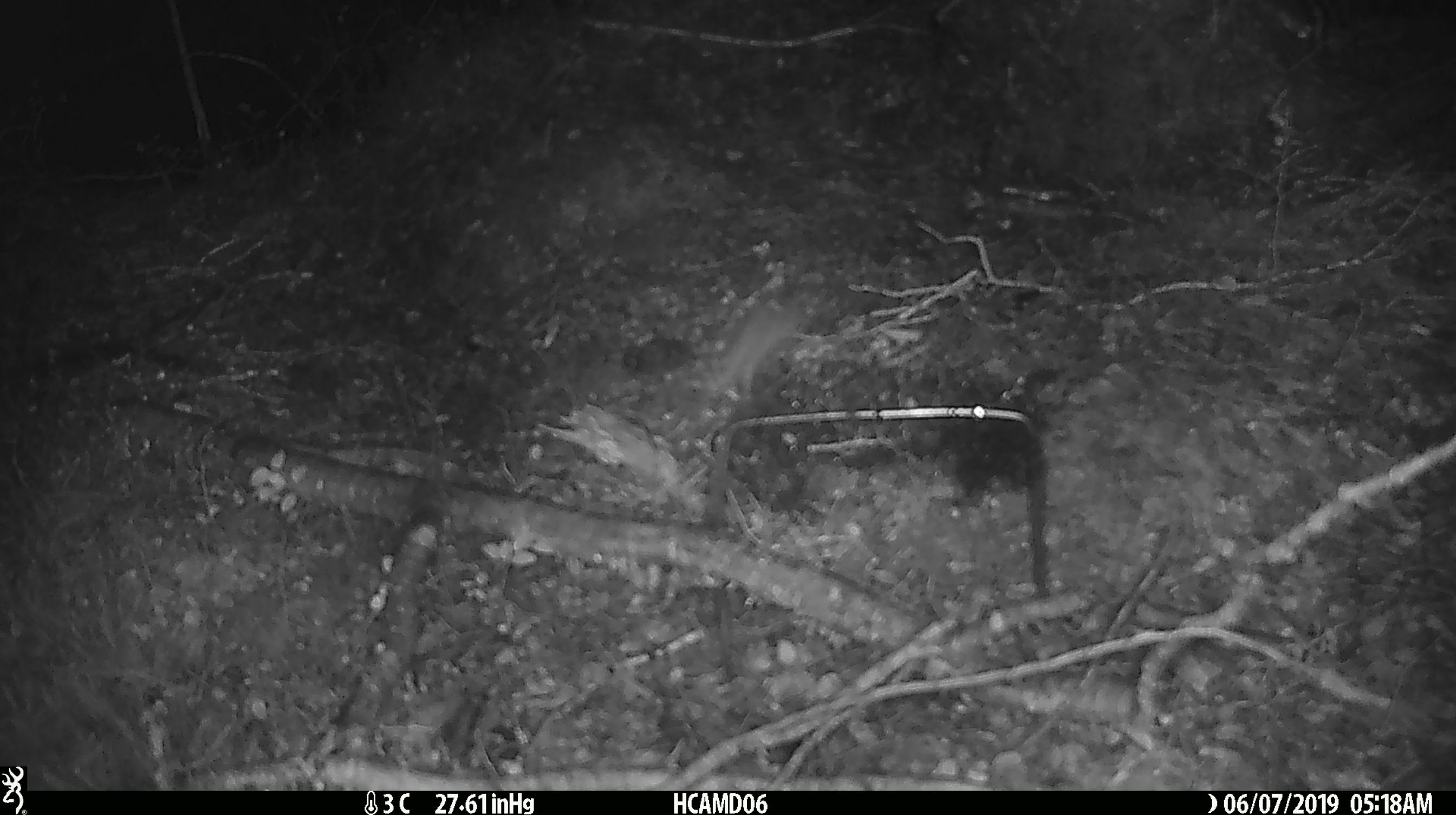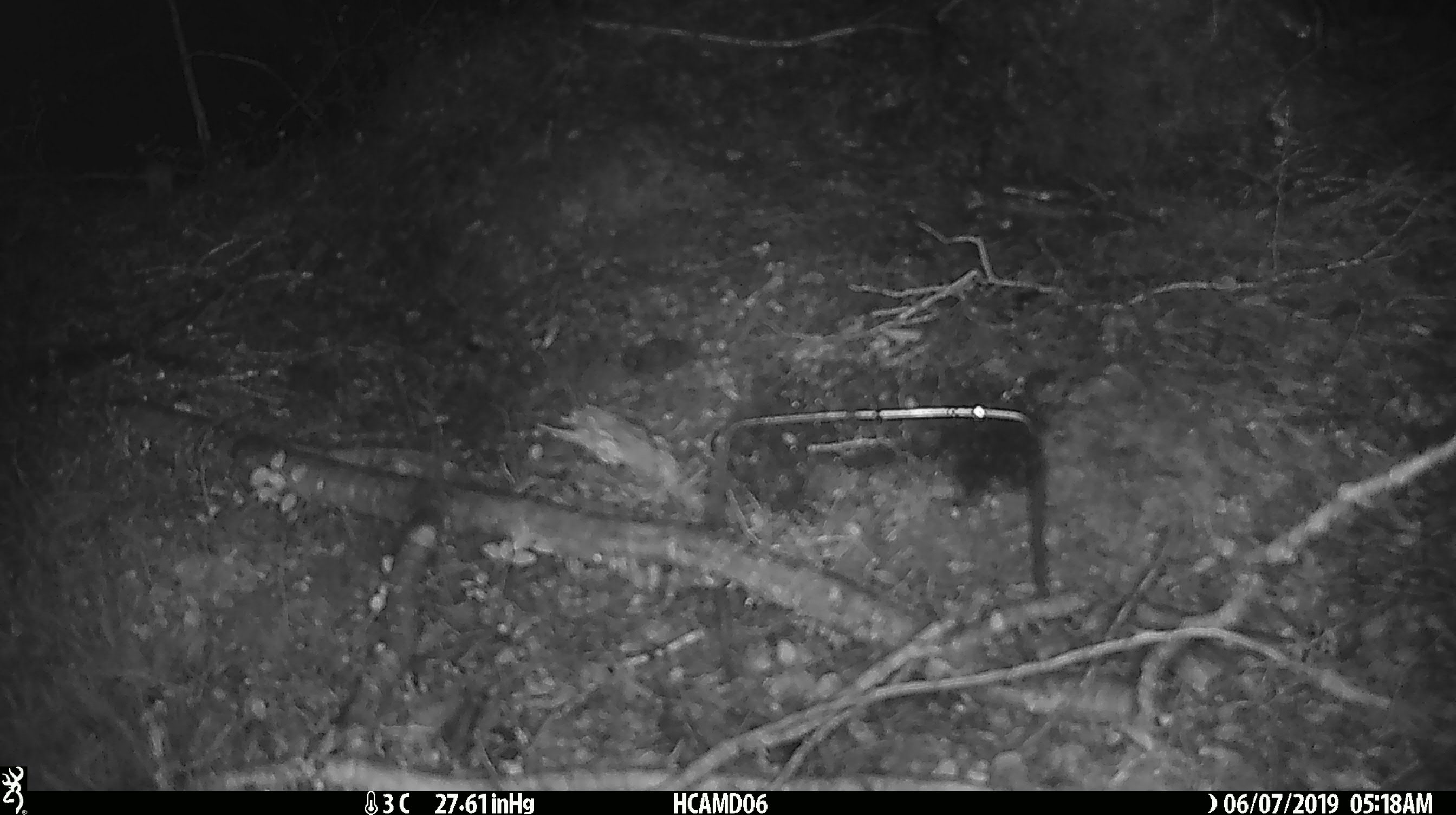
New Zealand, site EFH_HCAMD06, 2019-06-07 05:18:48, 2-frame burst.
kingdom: Animalia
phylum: Chordata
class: Mammalia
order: Rodentia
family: Muridae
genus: Mus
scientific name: Mus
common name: mouse